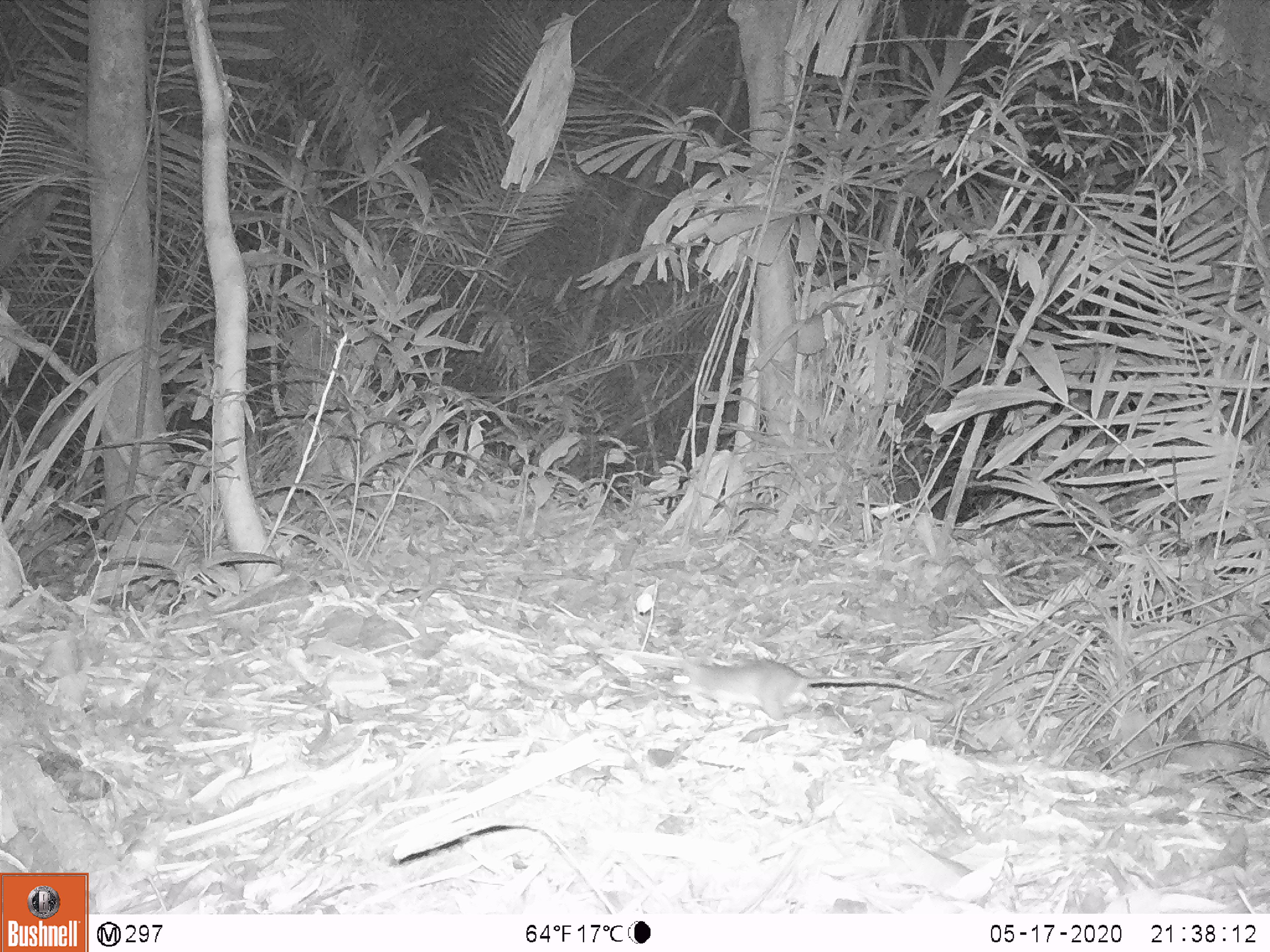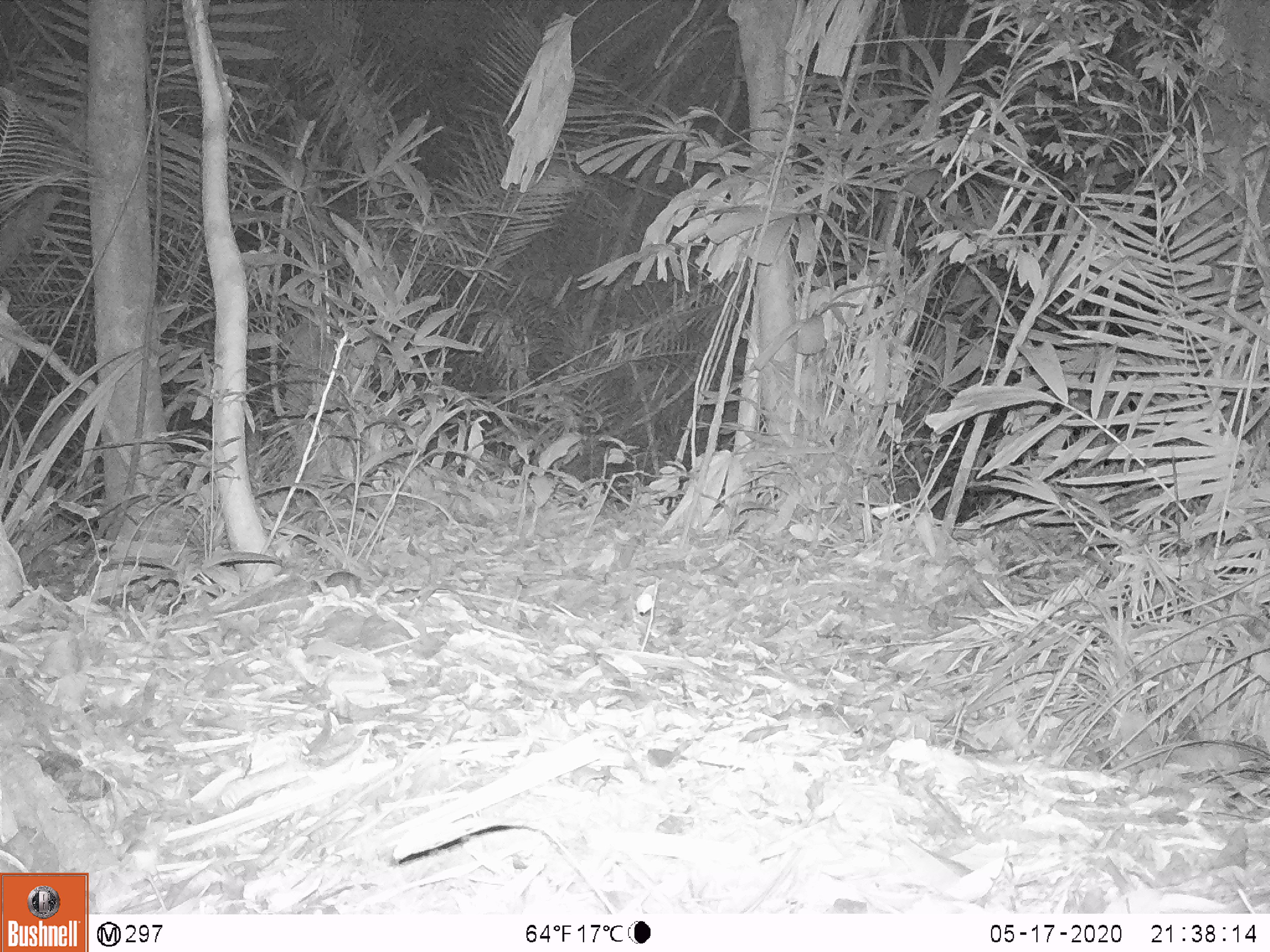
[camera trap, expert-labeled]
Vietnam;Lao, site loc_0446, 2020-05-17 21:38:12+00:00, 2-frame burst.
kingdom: Animalia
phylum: Chordata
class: Mammalia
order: Rodentia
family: Muridae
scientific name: Muridae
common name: old-world mice and rats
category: unidentified murid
Unidentified murid (old-world mice and rats) (Muridae). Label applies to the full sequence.